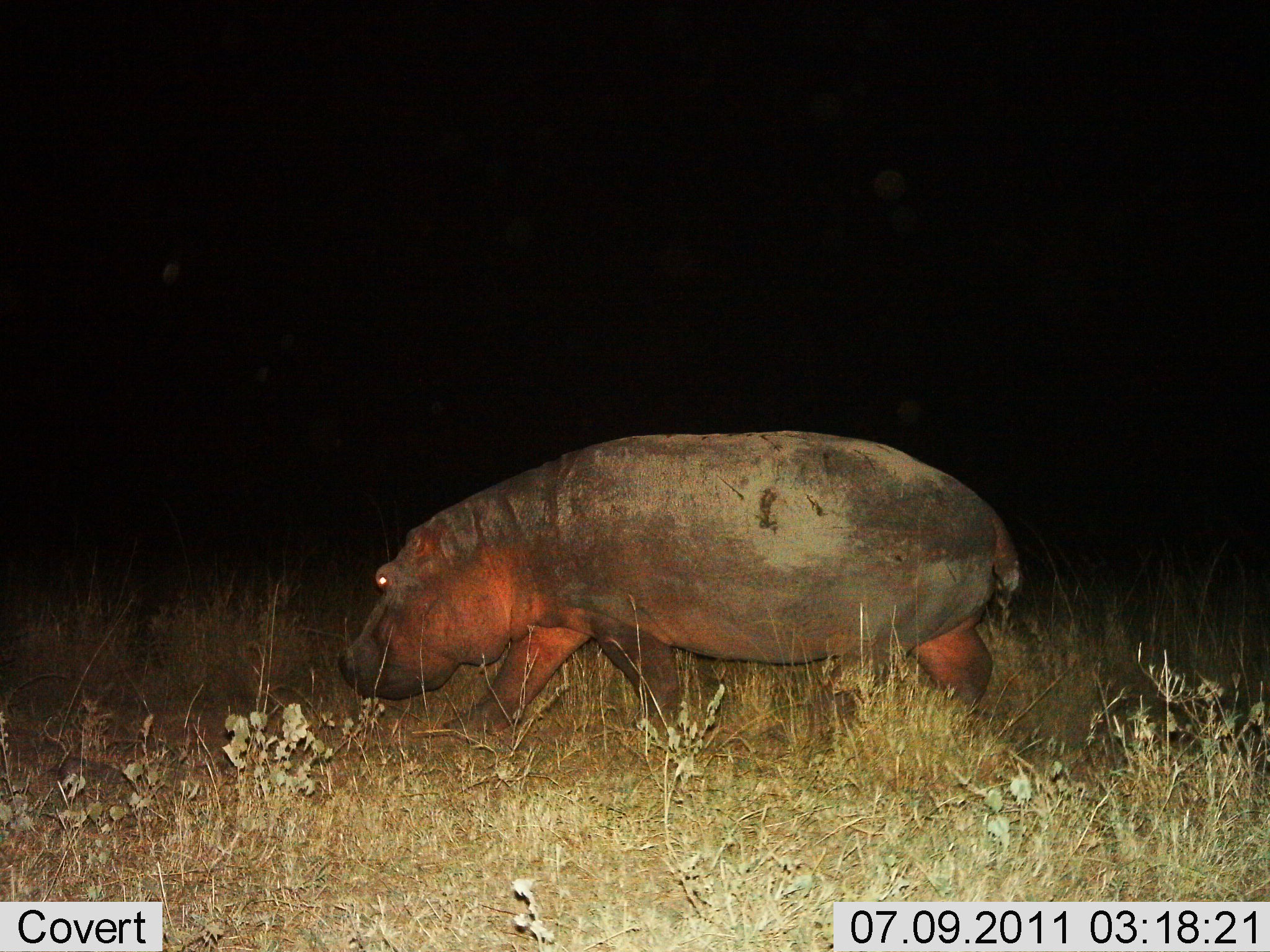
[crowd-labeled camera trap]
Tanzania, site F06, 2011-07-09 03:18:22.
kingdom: Animalia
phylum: Chordata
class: Mammalia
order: Artiodactyla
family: Hippopotamidae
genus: Hippopotamus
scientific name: Hippopotamus amphibius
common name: hippopotamus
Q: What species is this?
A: Hippopotamus (Hippopotamus amphibius).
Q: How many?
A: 1.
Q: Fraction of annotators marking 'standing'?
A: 9%.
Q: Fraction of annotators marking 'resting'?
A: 0%.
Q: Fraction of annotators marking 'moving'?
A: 100%.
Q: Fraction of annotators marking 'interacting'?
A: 0%.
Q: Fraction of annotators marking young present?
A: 0%.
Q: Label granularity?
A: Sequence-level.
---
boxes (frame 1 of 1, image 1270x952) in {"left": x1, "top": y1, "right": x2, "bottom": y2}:
animal: {"left": 337, "top": 432, "right": 1023, "bottom": 756}